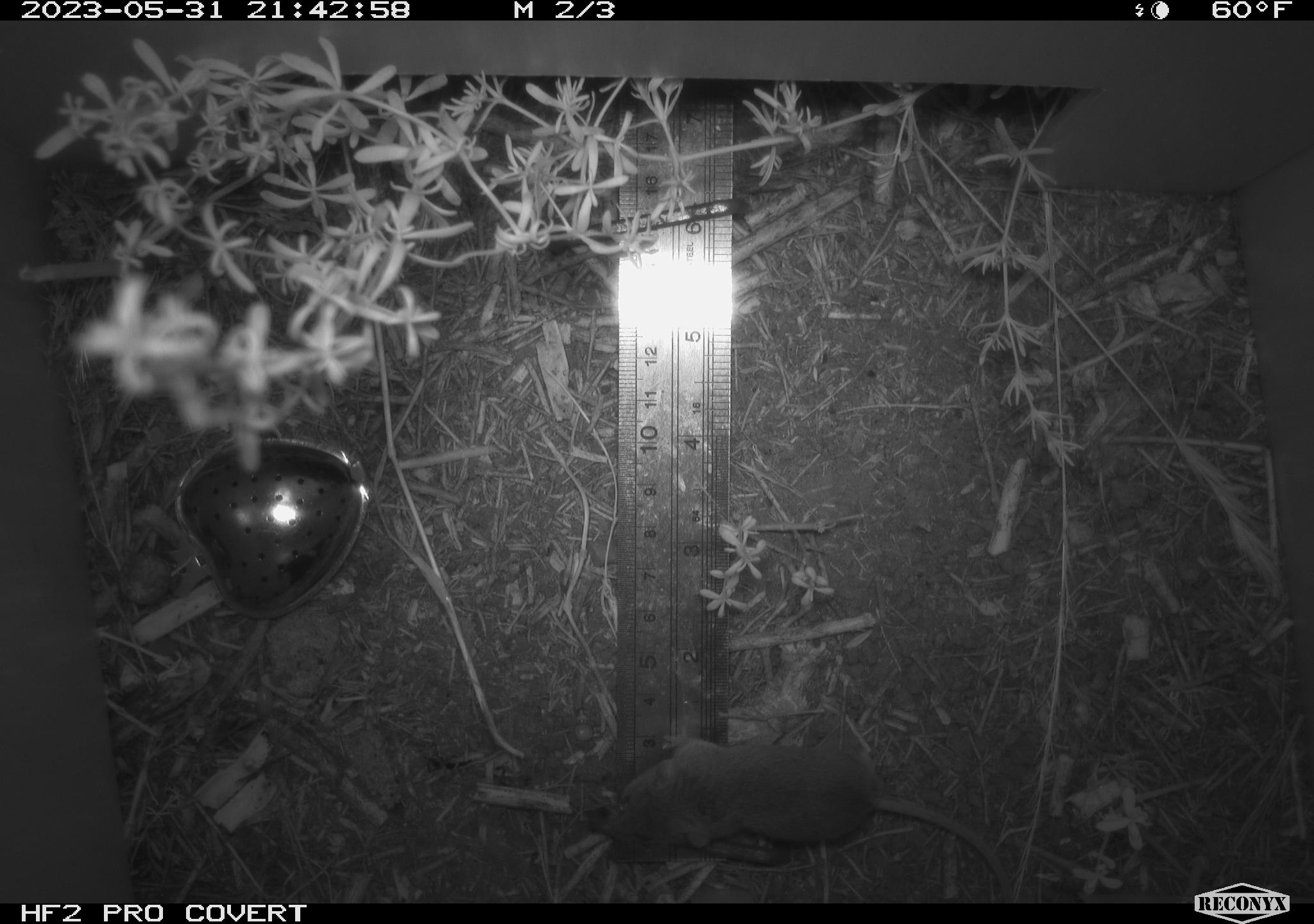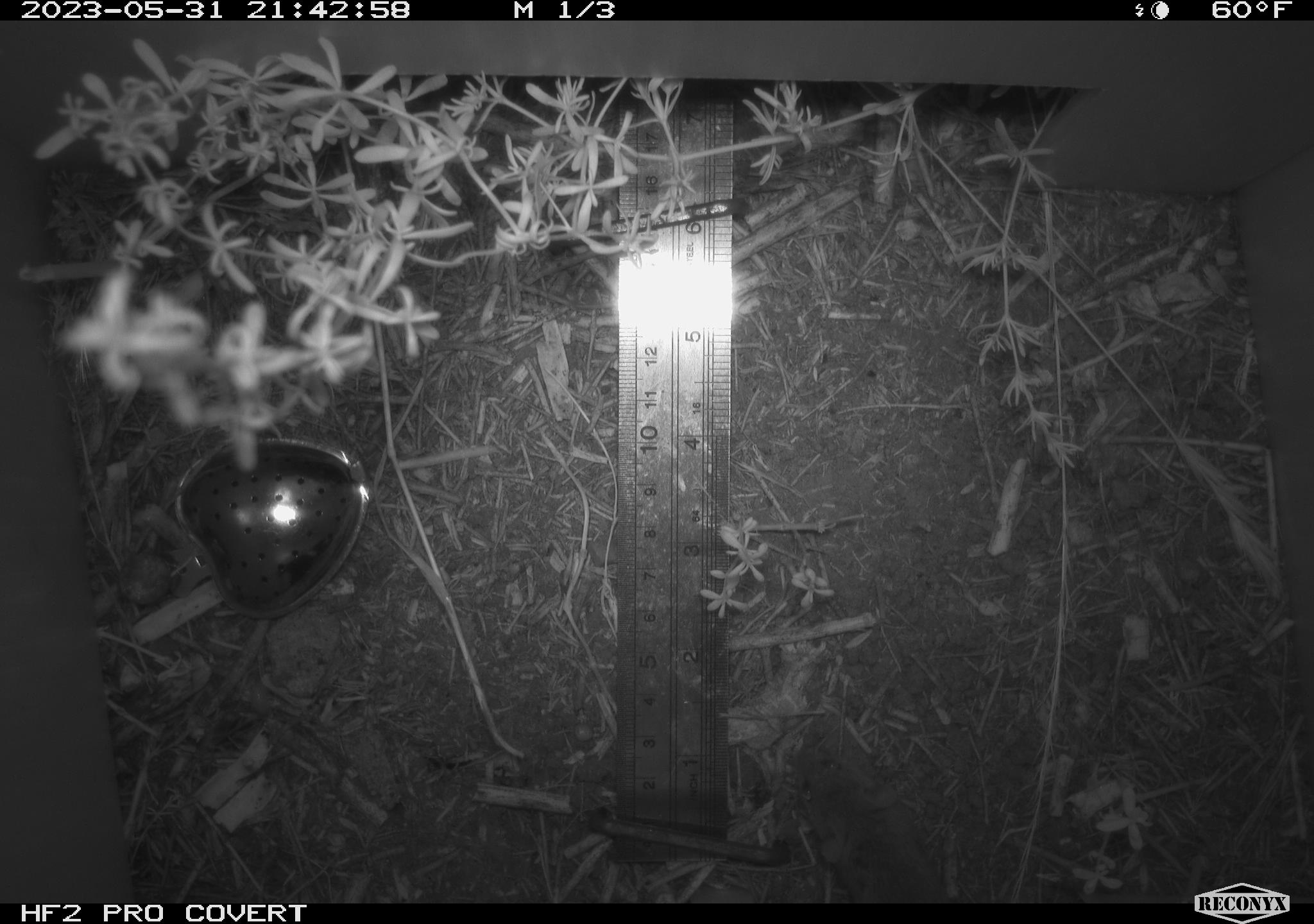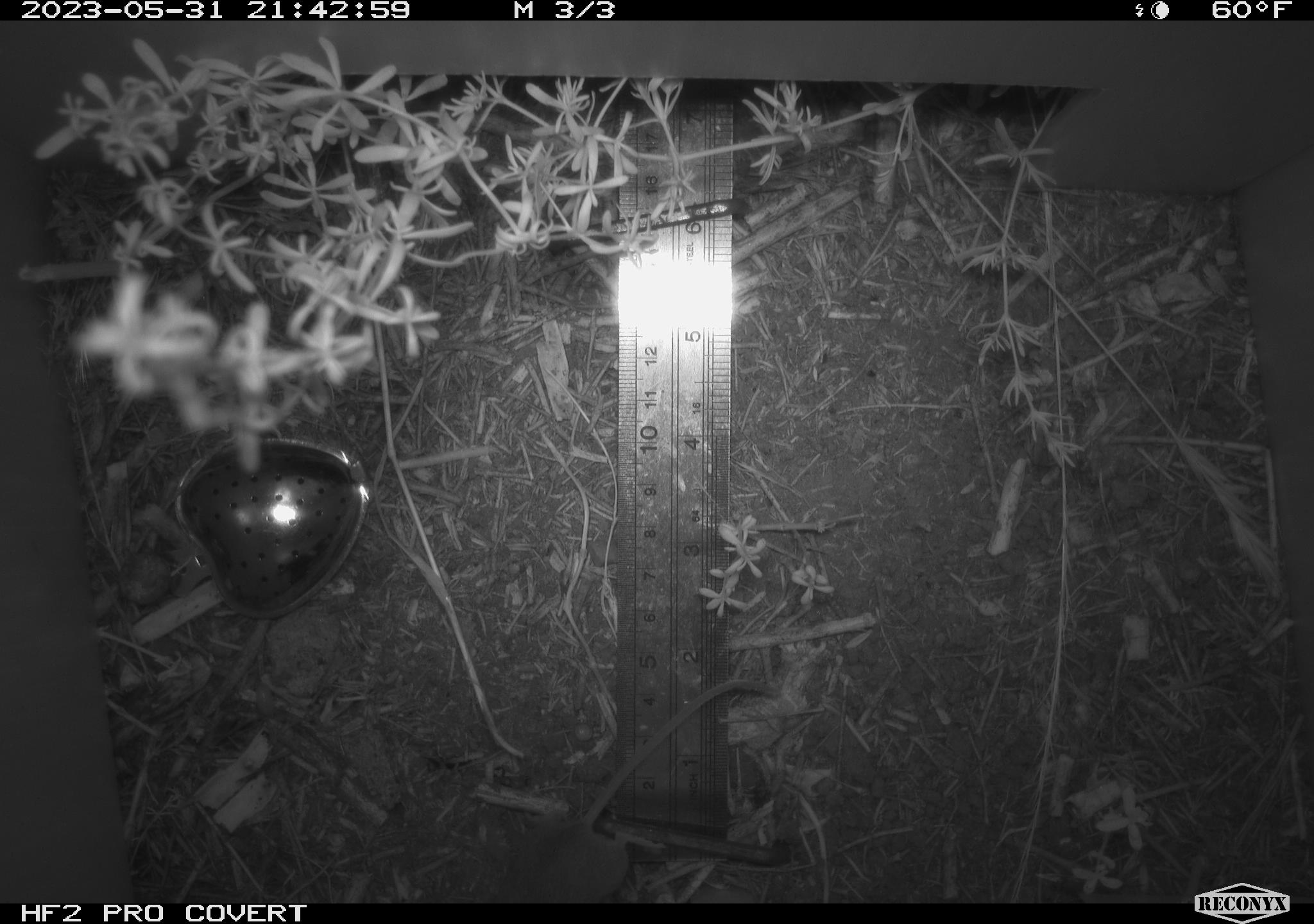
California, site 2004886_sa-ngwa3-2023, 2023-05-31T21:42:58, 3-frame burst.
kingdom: Animalia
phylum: Chordata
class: Mammalia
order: Rodentia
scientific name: Rodentia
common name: mouse species